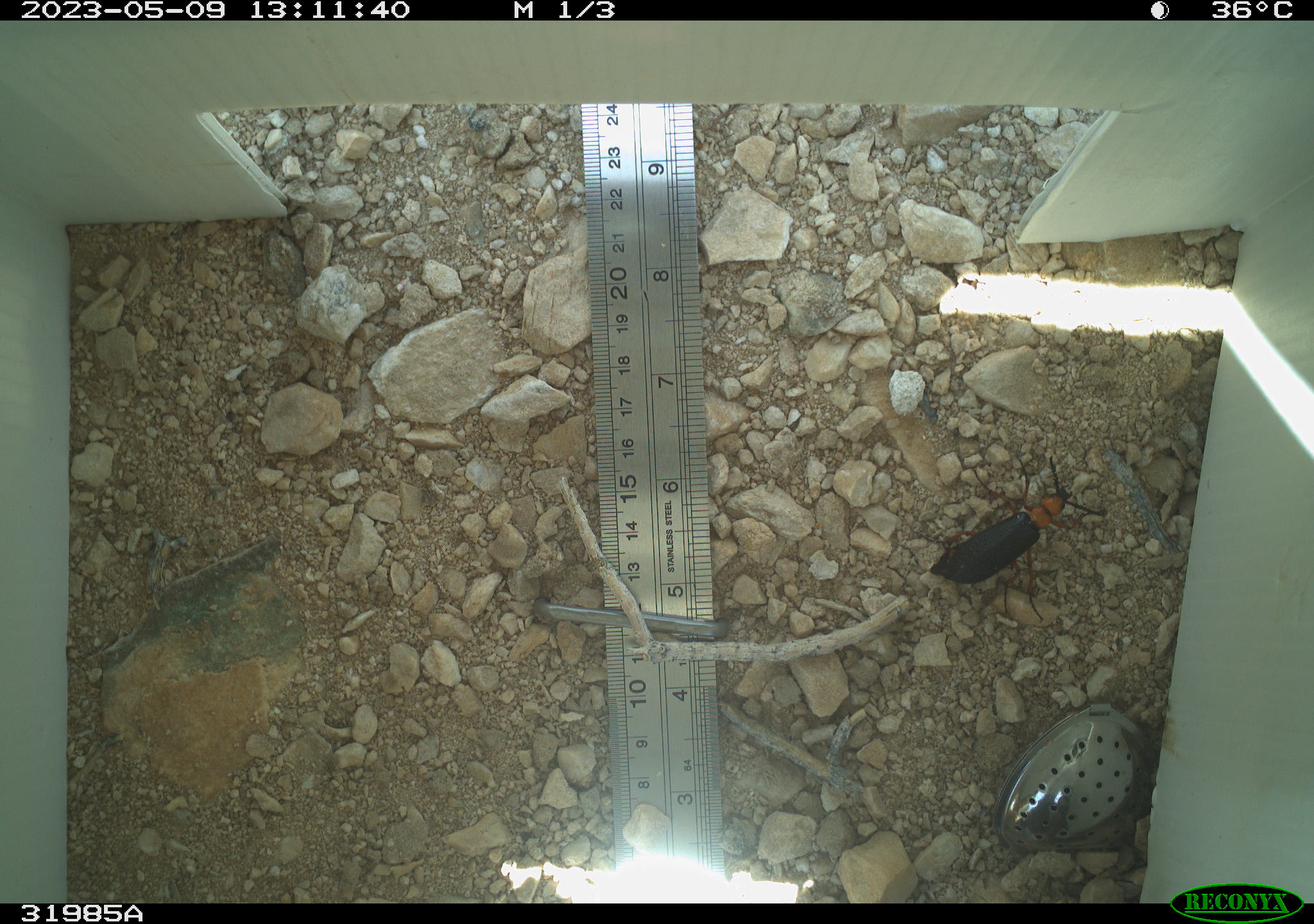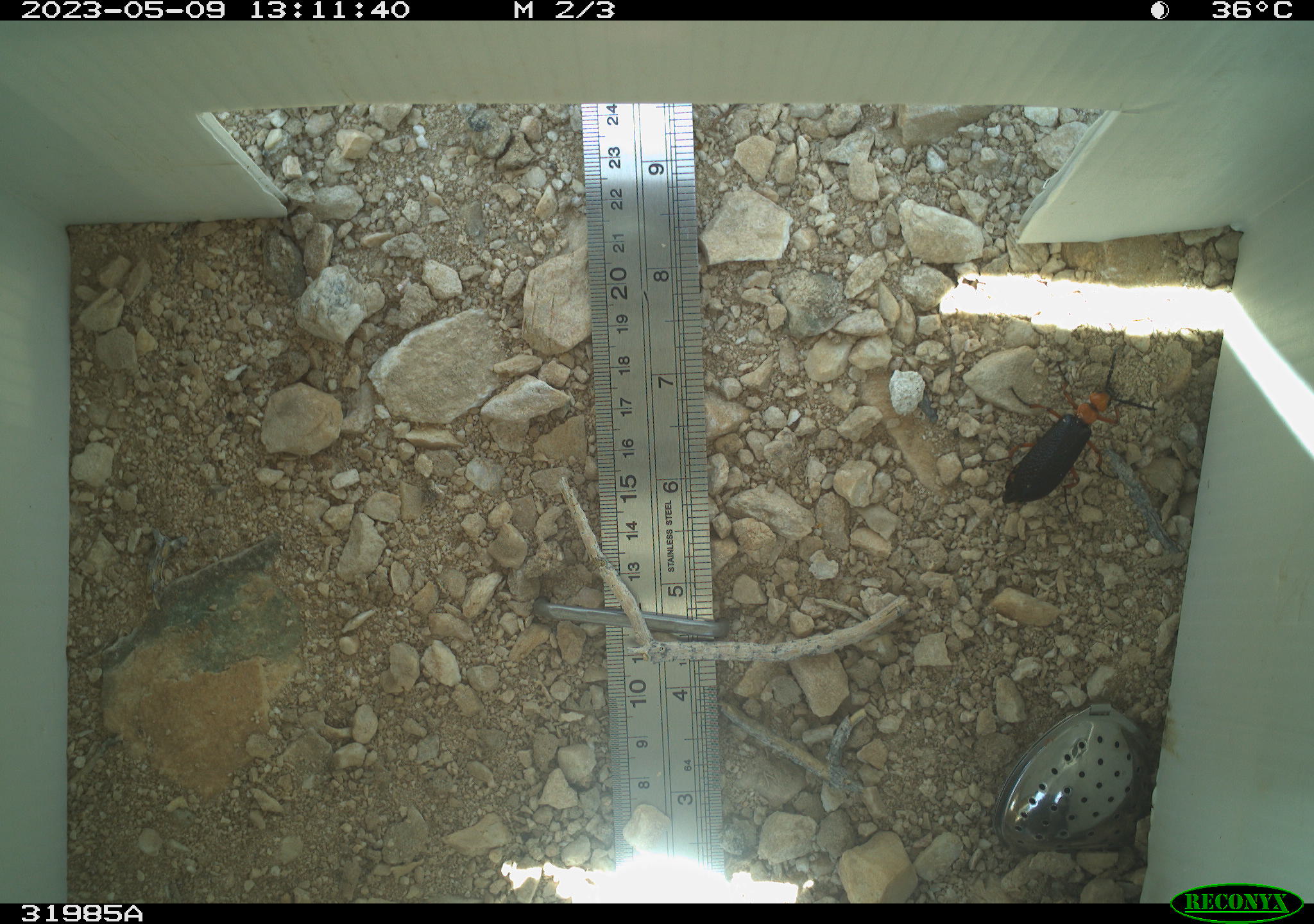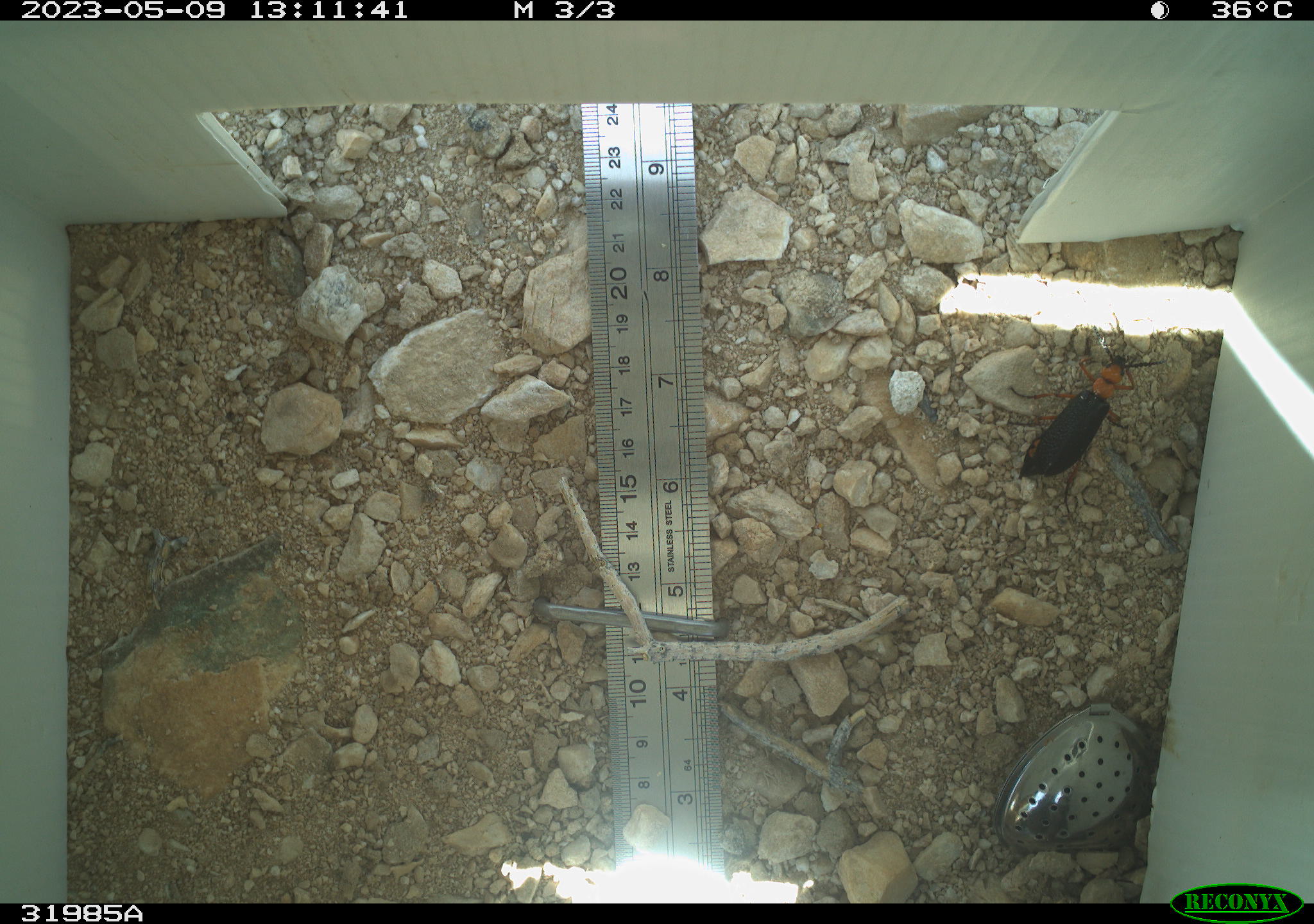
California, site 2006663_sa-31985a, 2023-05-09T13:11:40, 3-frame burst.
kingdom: Animalia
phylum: Arthropoda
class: Insecta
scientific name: Insecta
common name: insect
Insect (Insecta).